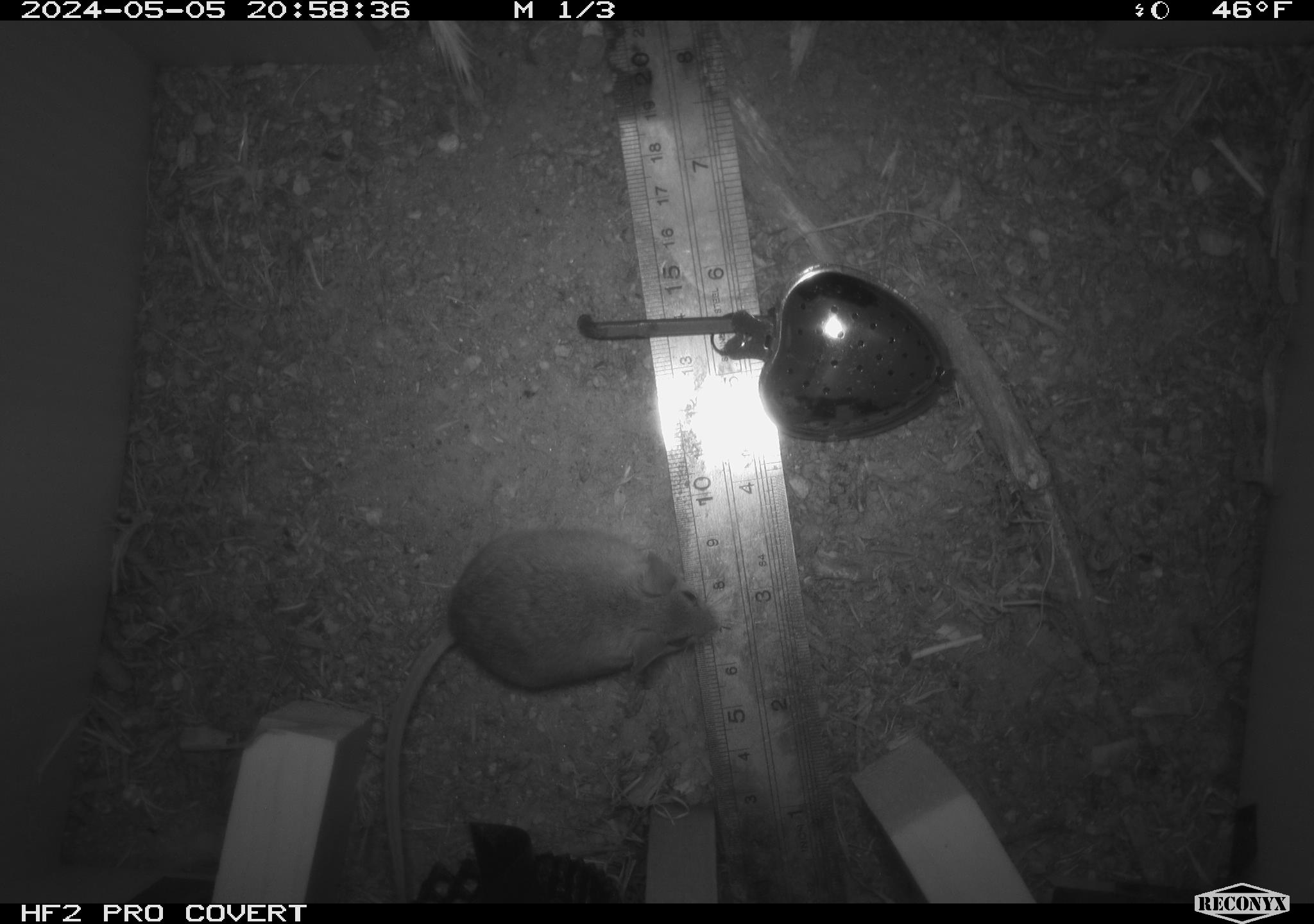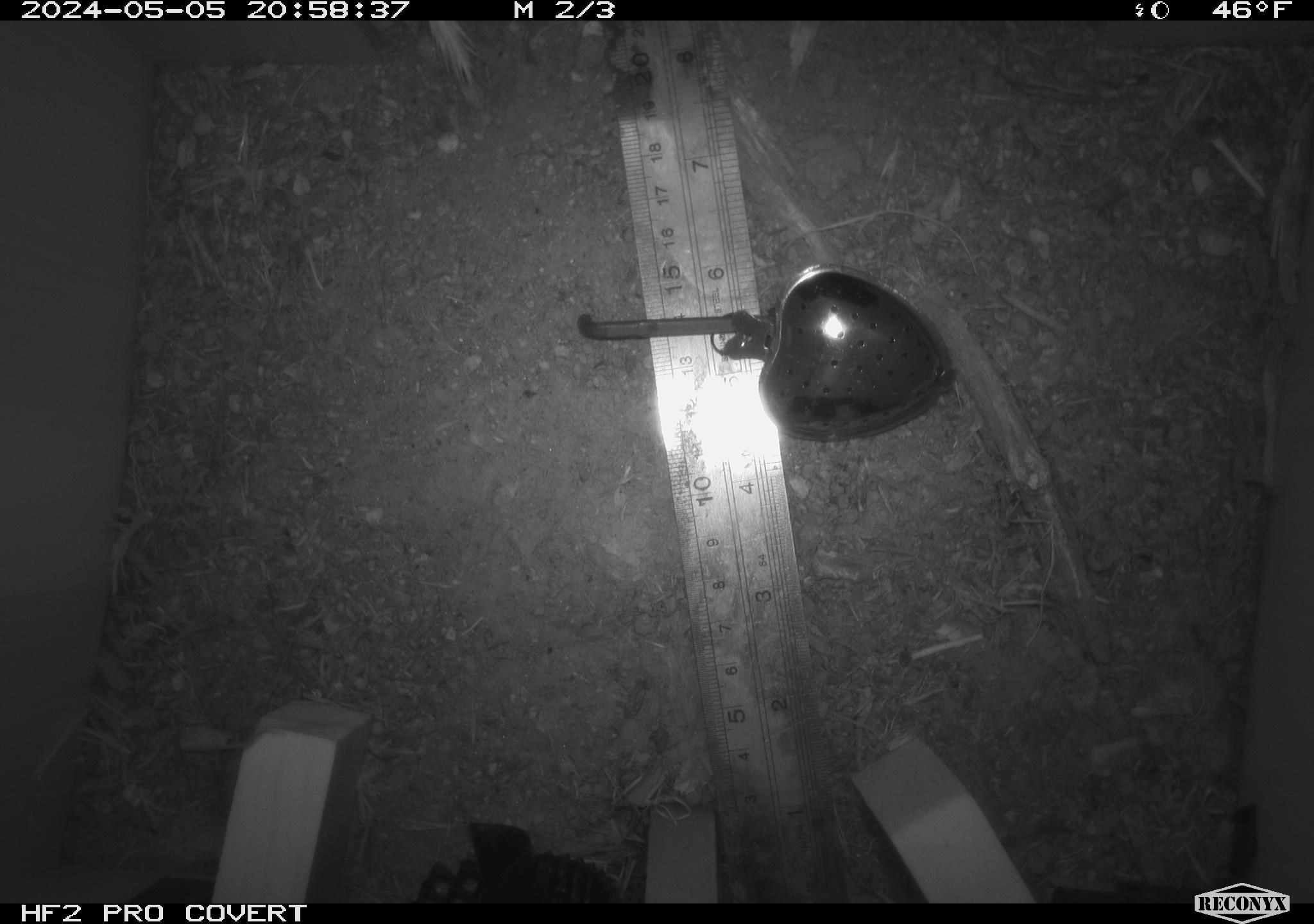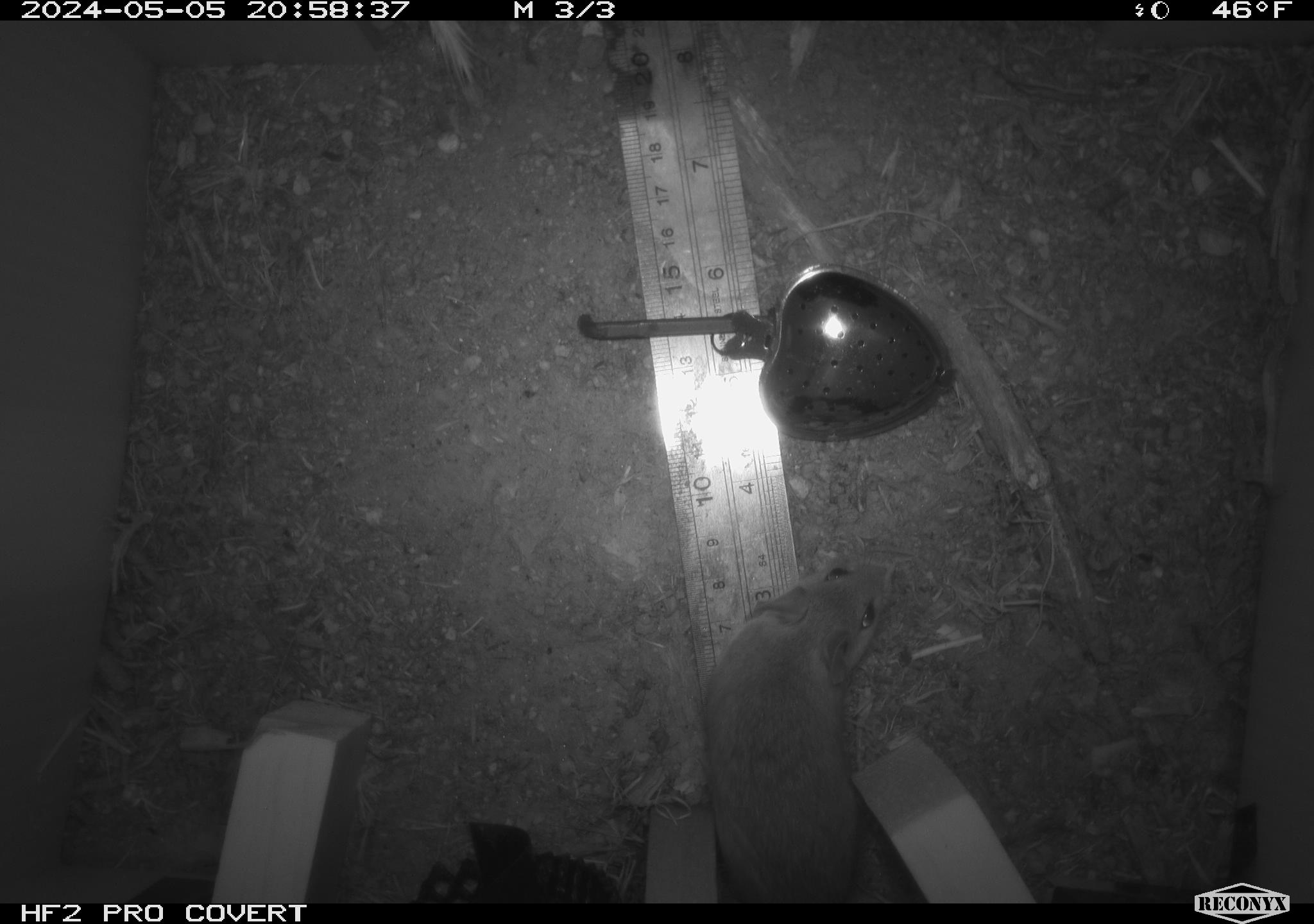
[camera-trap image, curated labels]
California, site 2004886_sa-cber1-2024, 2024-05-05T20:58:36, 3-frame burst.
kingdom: Animalia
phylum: Chordata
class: Mammalia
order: Rodentia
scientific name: Rodentia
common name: mouse species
Mouse species (Rodentia).